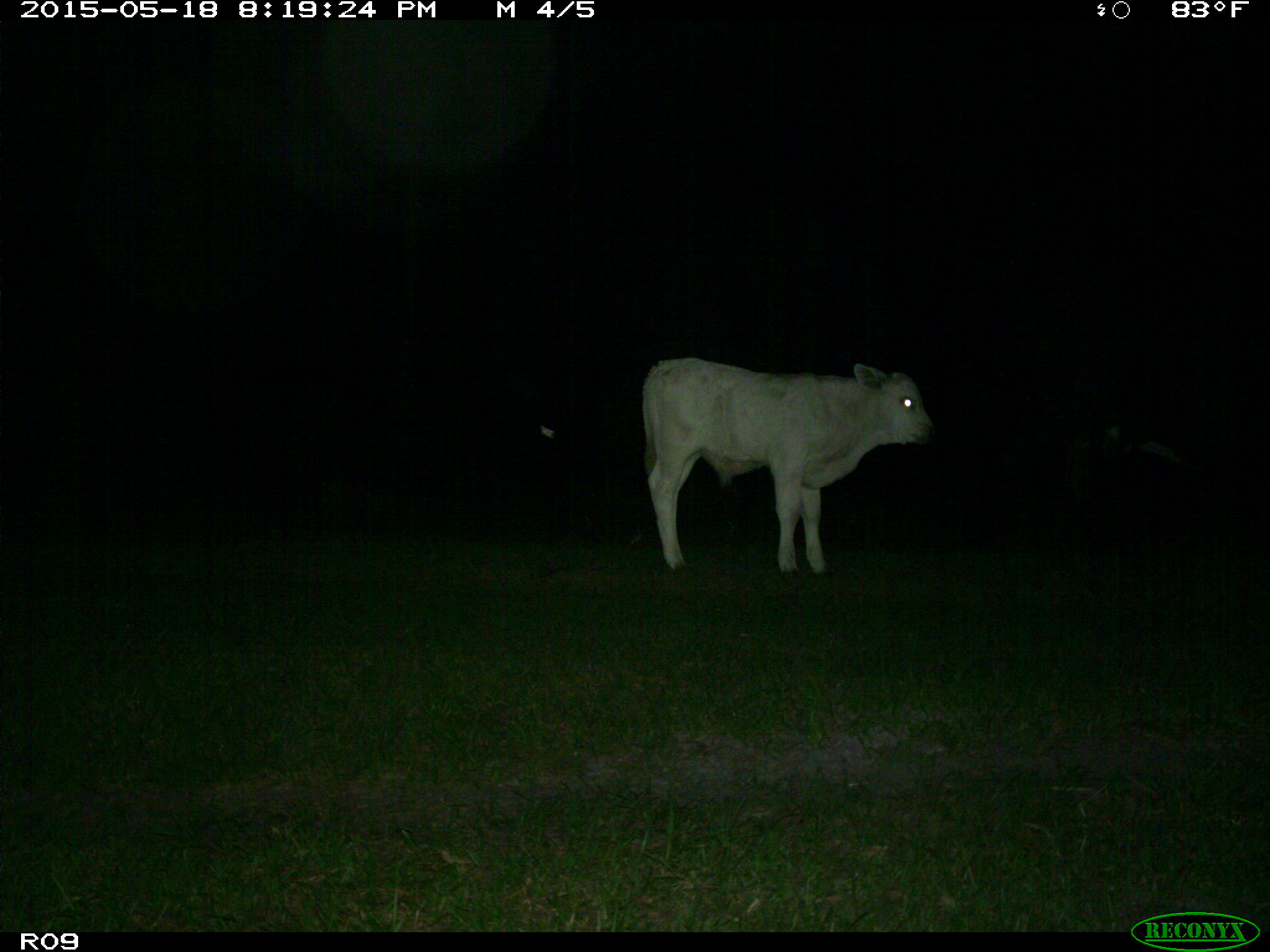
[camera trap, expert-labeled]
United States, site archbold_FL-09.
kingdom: Animalia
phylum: Chordata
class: Mammalia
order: Artiodactyla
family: Bovidae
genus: Bos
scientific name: Bos taurus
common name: domestic cow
Bos taurus (domestic cow).